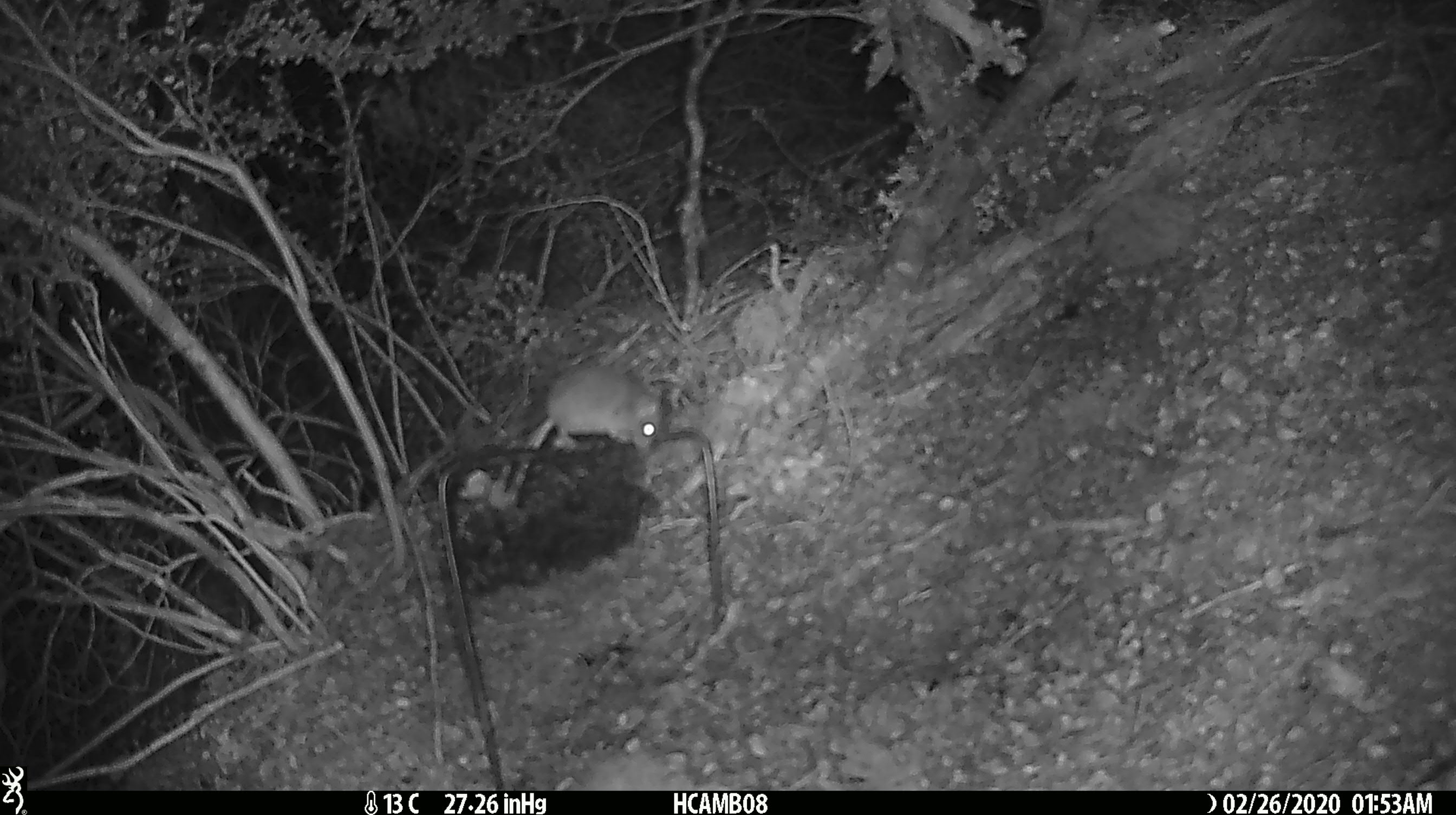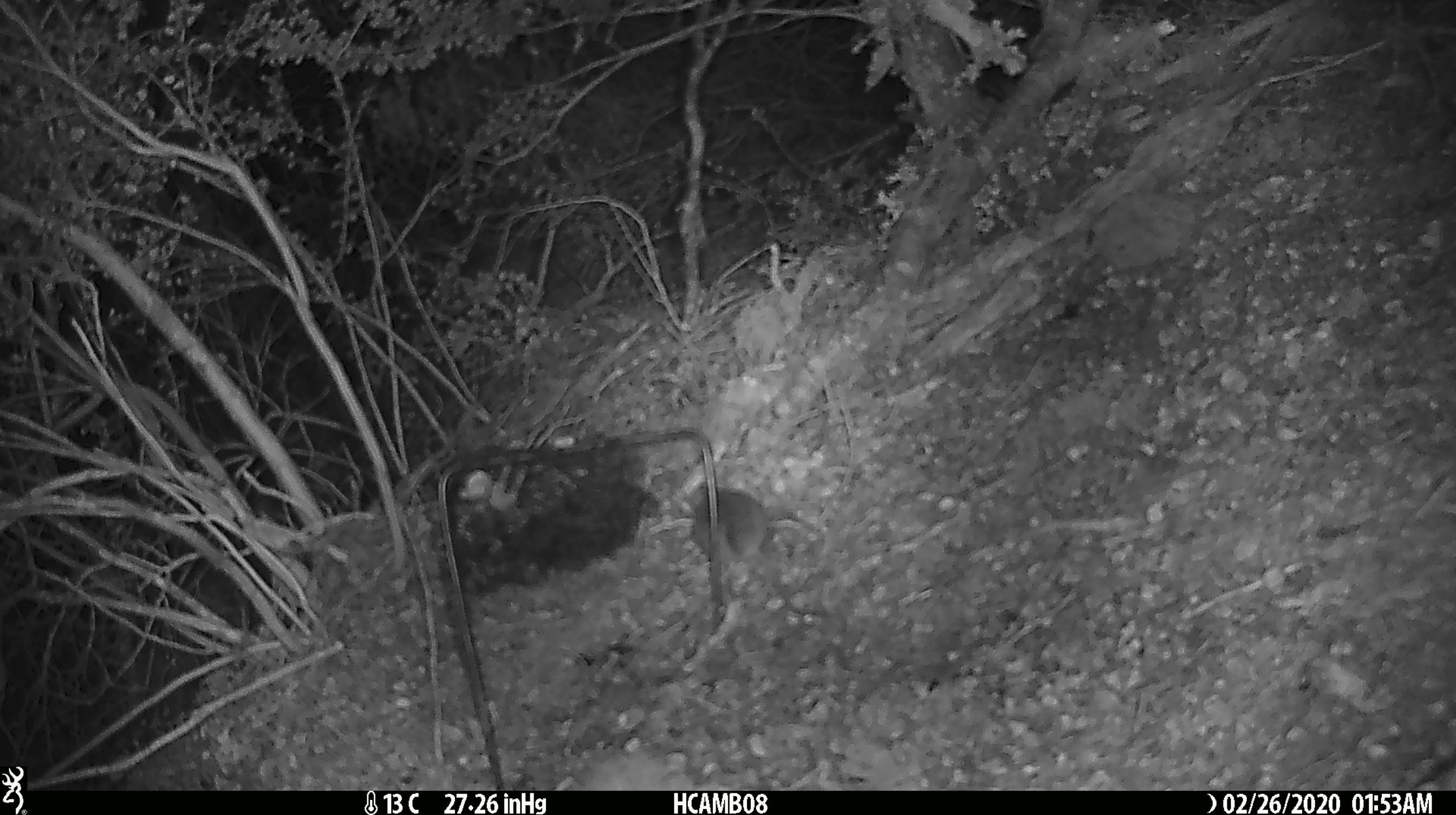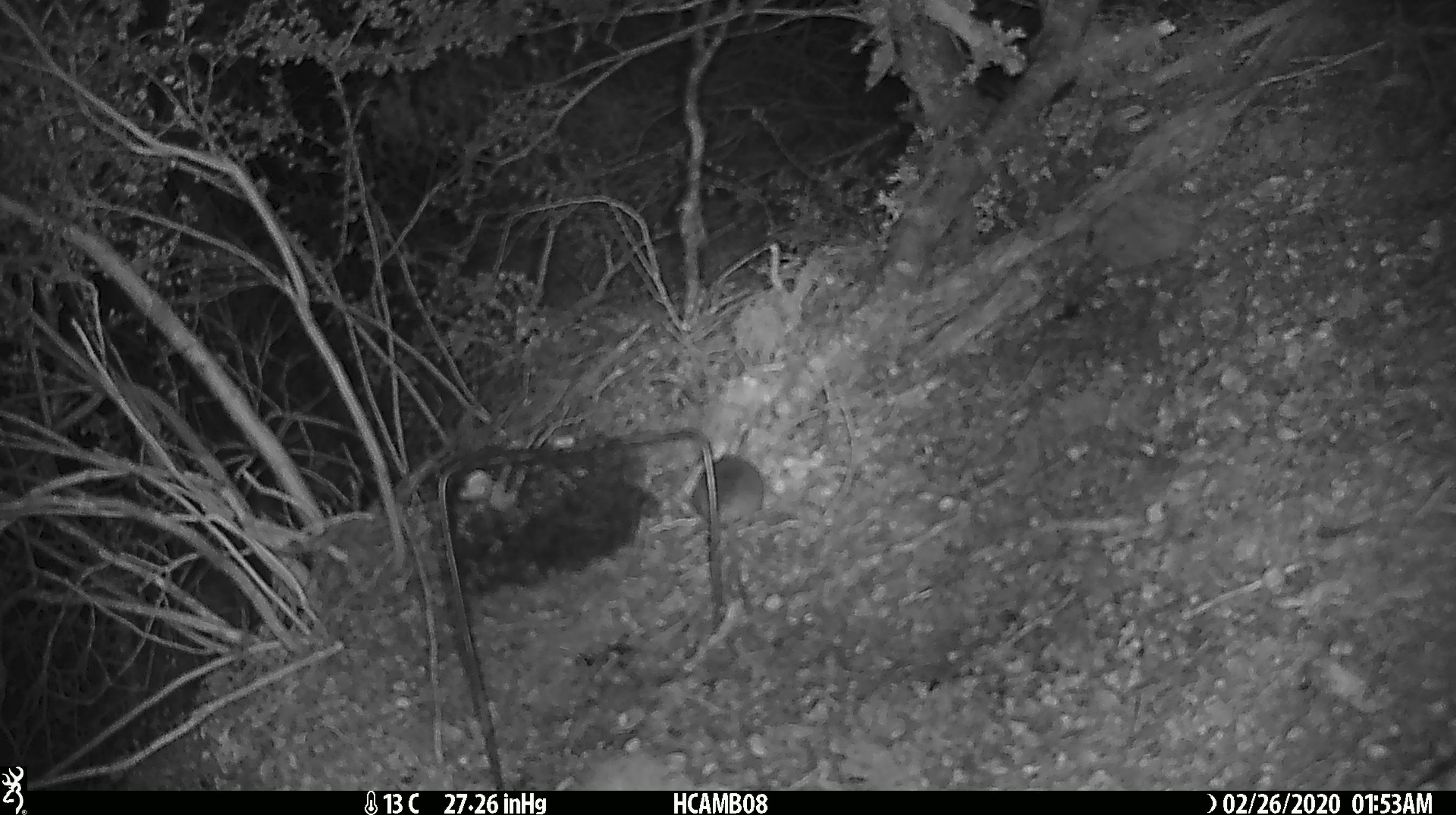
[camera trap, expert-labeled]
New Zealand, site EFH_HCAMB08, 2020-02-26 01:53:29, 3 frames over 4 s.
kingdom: Animalia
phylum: Chordata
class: Mammalia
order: Rodentia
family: Muridae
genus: Mus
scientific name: Mus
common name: mouse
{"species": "mouse (Mus)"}